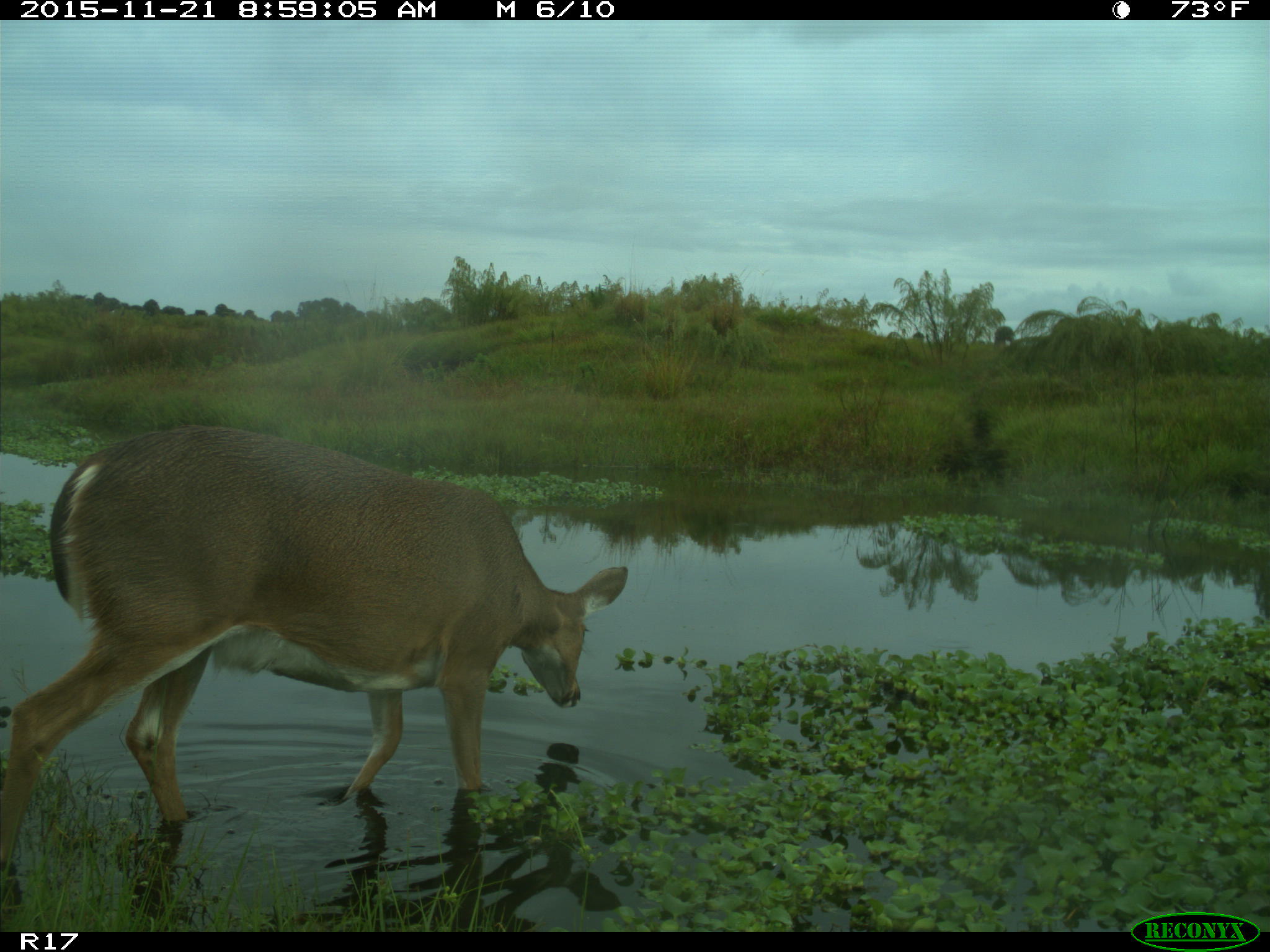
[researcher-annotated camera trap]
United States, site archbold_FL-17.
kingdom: Animalia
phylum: Chordata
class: Mammalia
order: Artiodactyla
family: Cervidae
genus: Odocoileus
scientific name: Odocoileus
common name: deer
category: unidentified deer